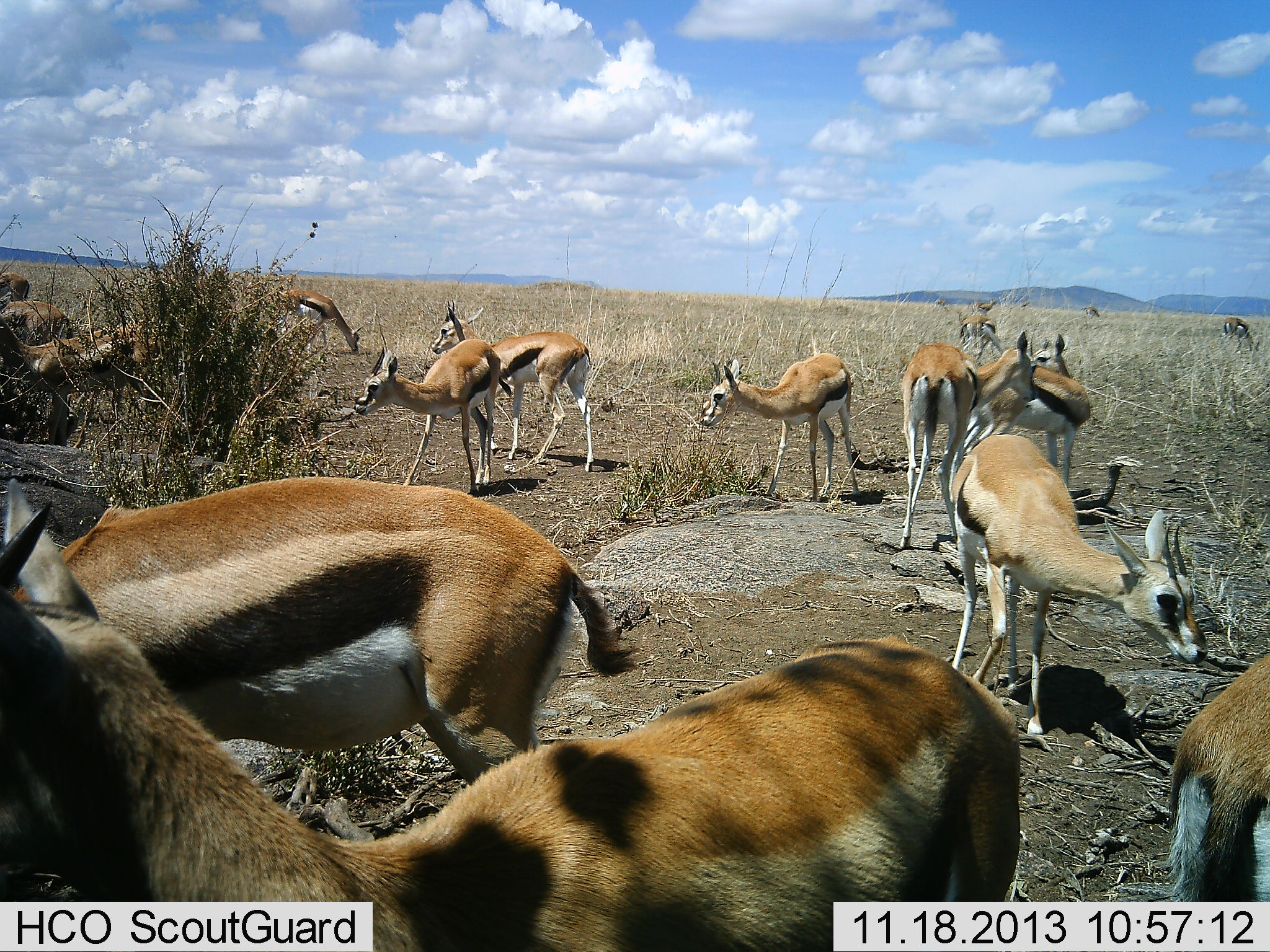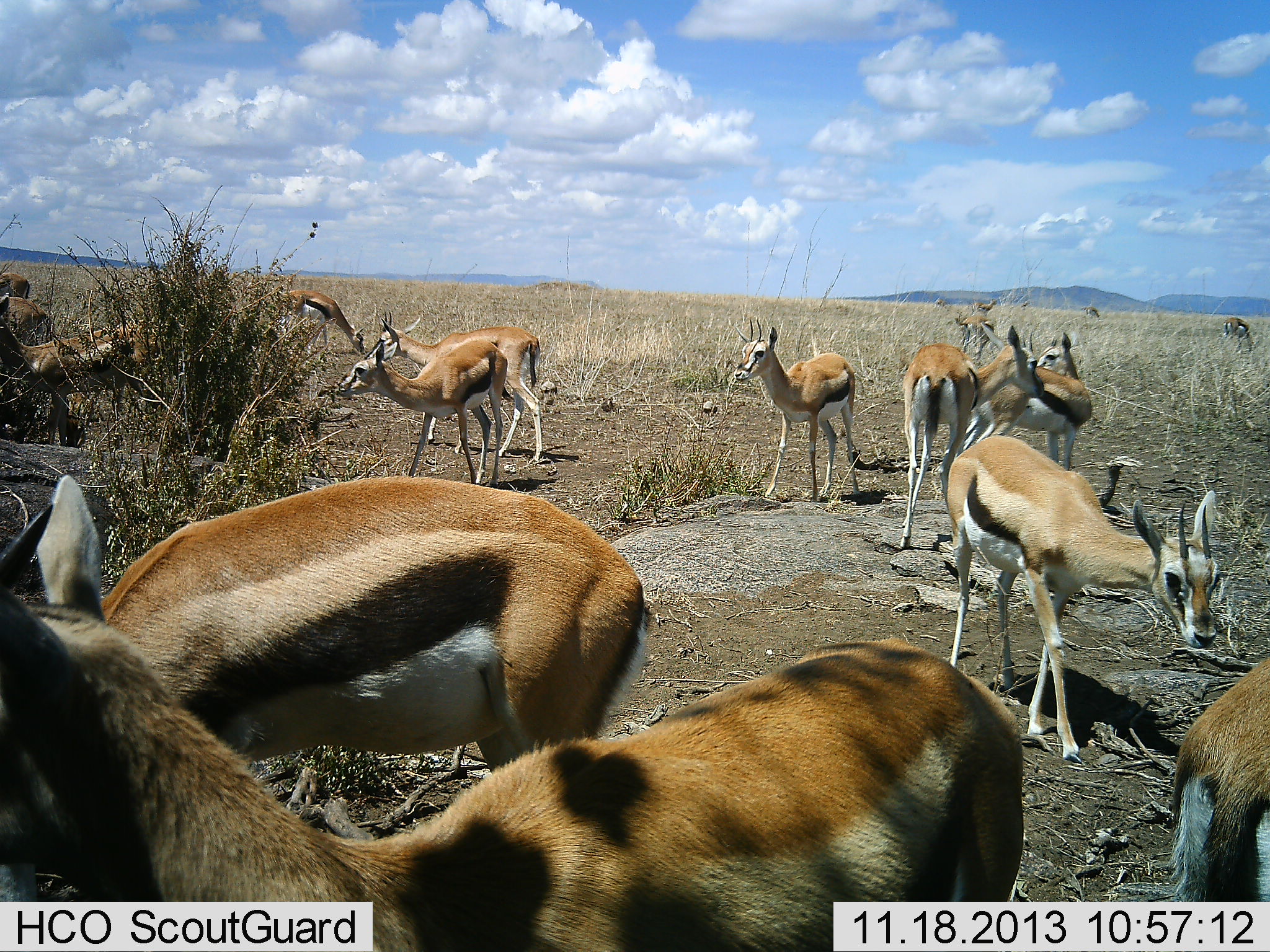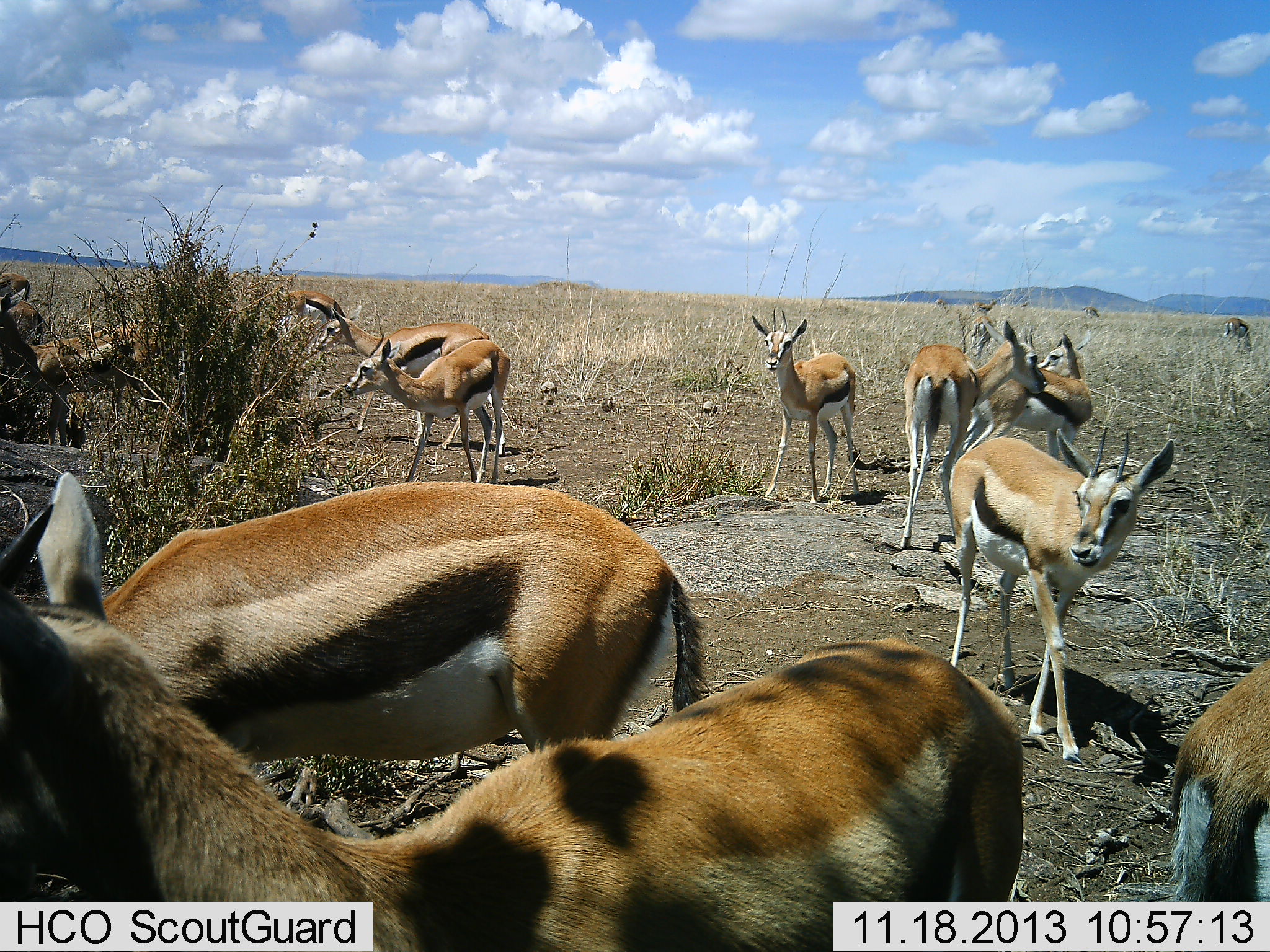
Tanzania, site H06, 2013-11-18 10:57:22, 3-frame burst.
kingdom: Animalia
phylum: Chordata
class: Mammalia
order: Artiodactyla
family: Bovidae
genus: Eudorcas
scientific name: Eudorcas thomsonii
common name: thomson's gazelle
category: gazellethomsons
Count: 11-50.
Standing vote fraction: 70%.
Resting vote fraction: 20%.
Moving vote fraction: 60%.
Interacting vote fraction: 0%.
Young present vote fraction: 0%.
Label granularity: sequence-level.